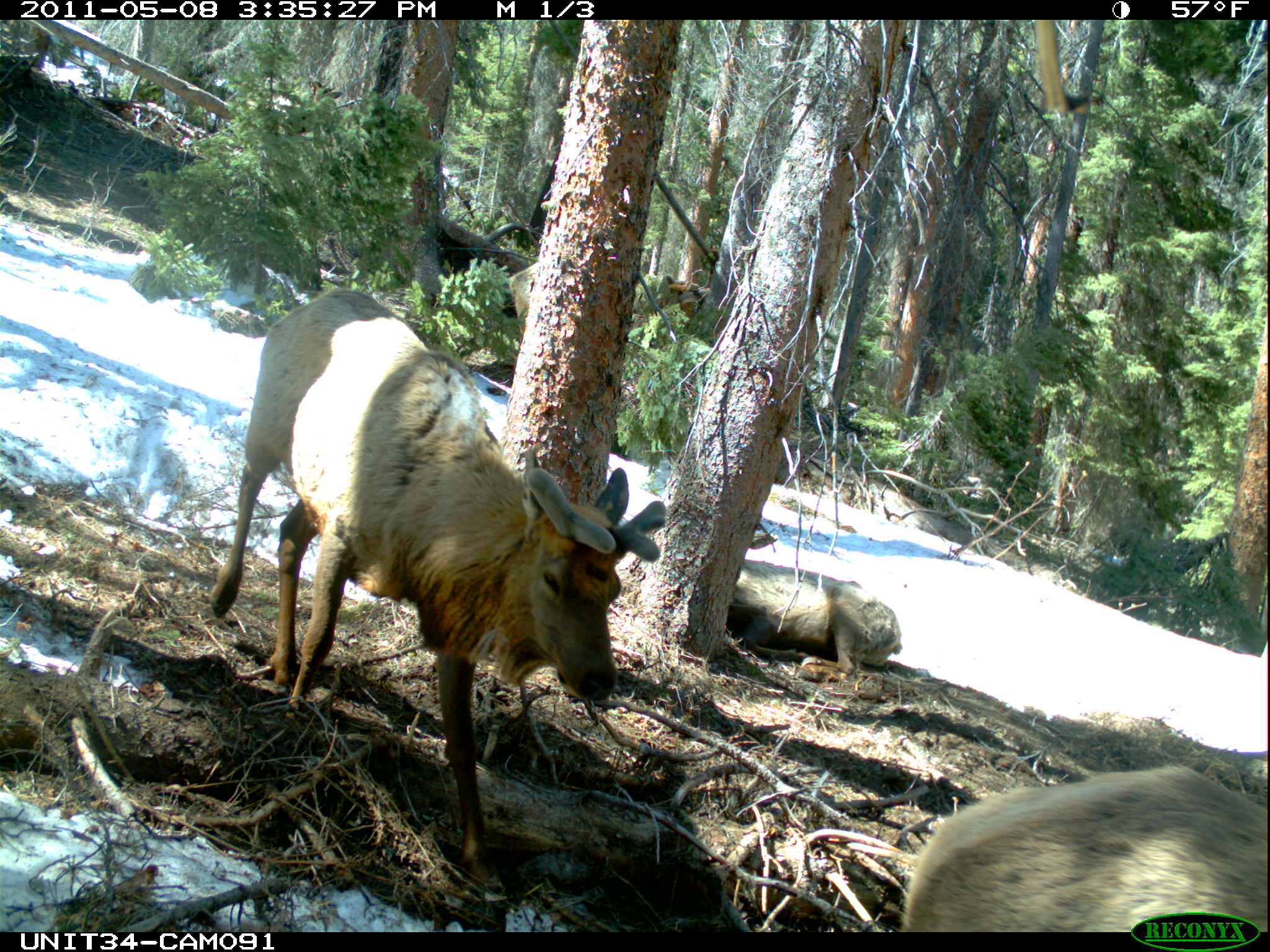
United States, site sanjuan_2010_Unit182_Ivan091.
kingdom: Animalia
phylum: Chordata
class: Mammalia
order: Artiodactyla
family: Cervidae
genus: Cervus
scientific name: Cervus elaphus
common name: red deer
Cervus elaphus (red deer).